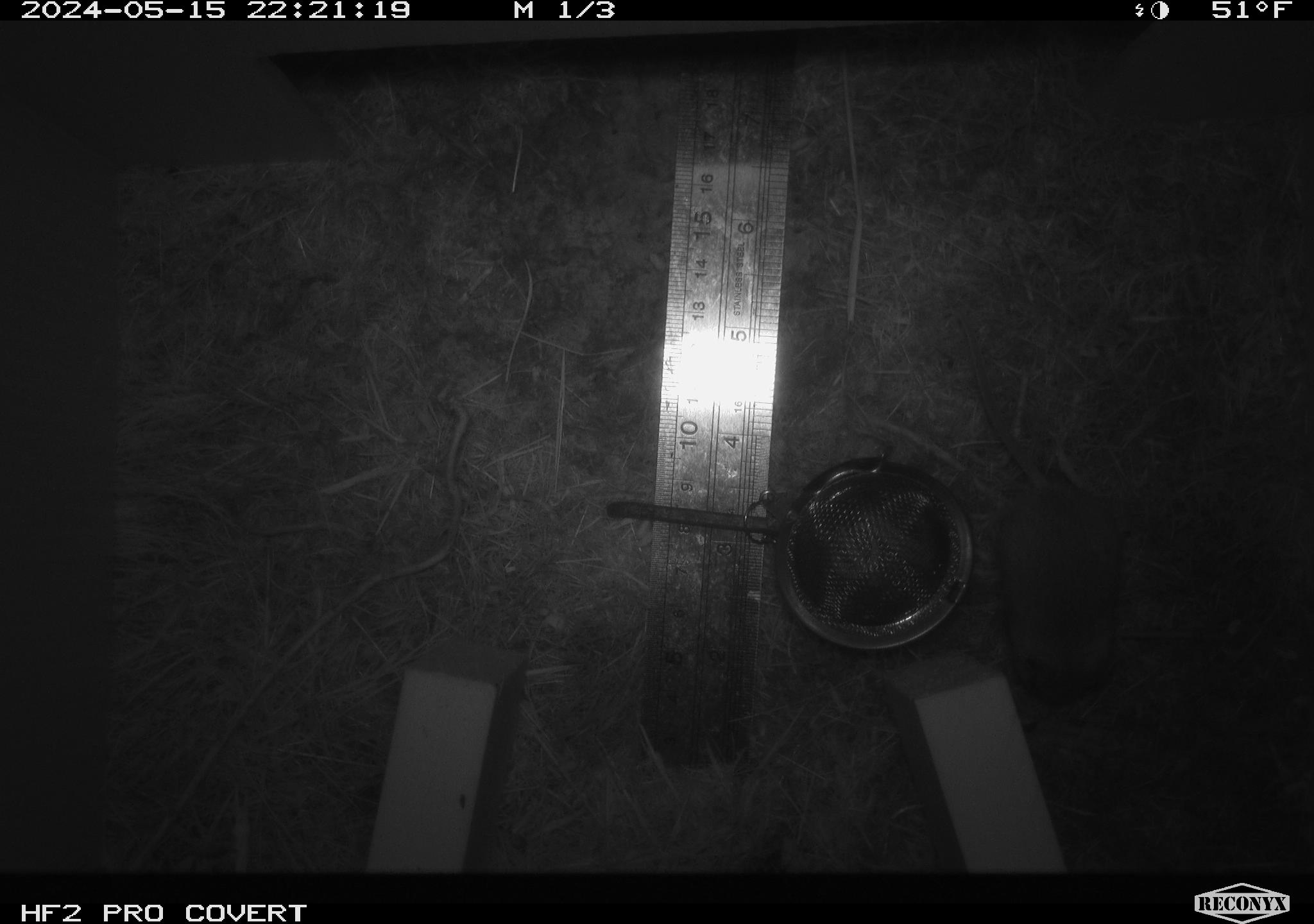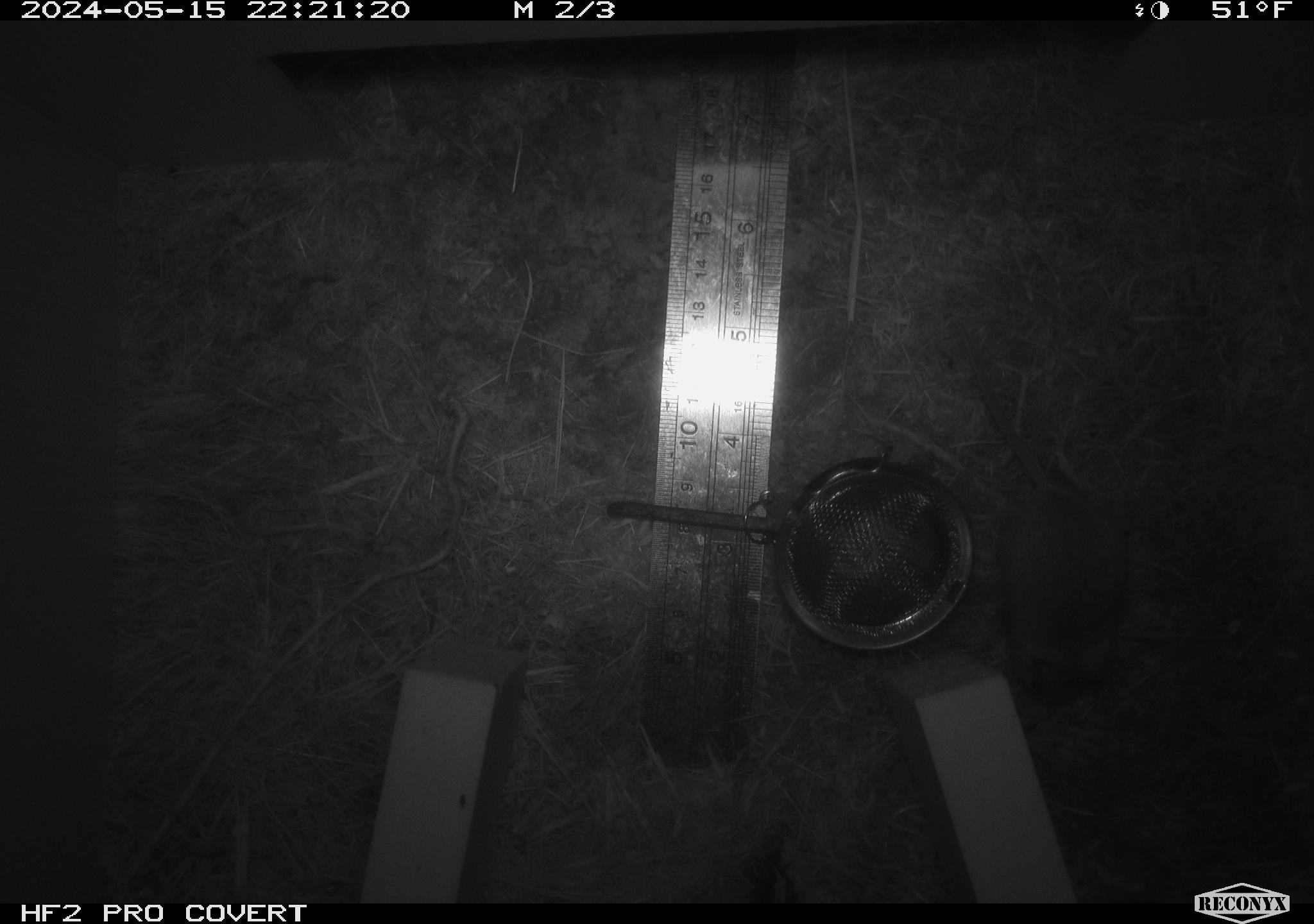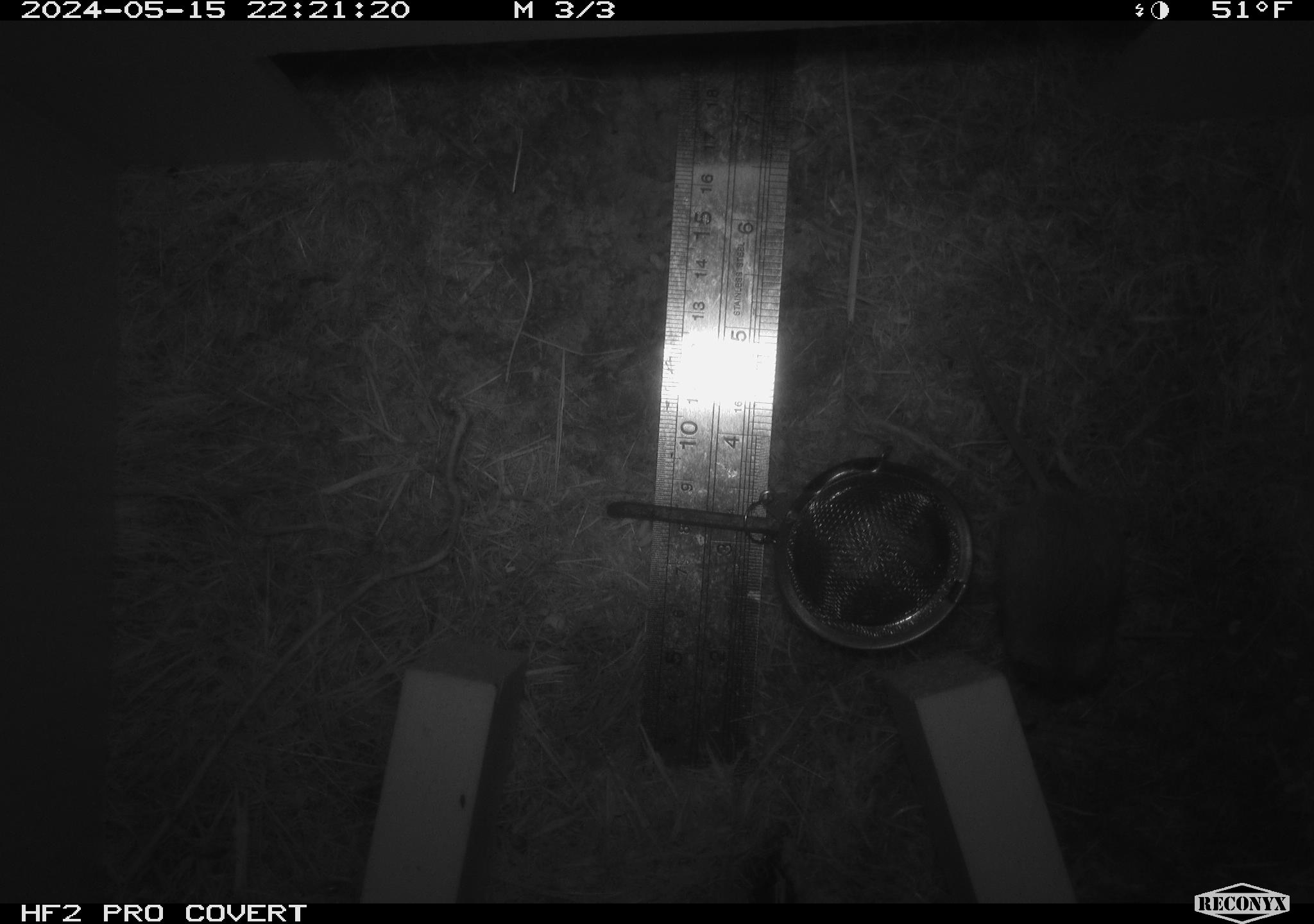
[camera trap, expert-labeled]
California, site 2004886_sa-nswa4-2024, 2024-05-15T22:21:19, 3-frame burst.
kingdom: Animalia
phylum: Chordata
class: Mammalia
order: Rodentia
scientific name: Rodentia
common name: rodent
Rodent (Rodentia).